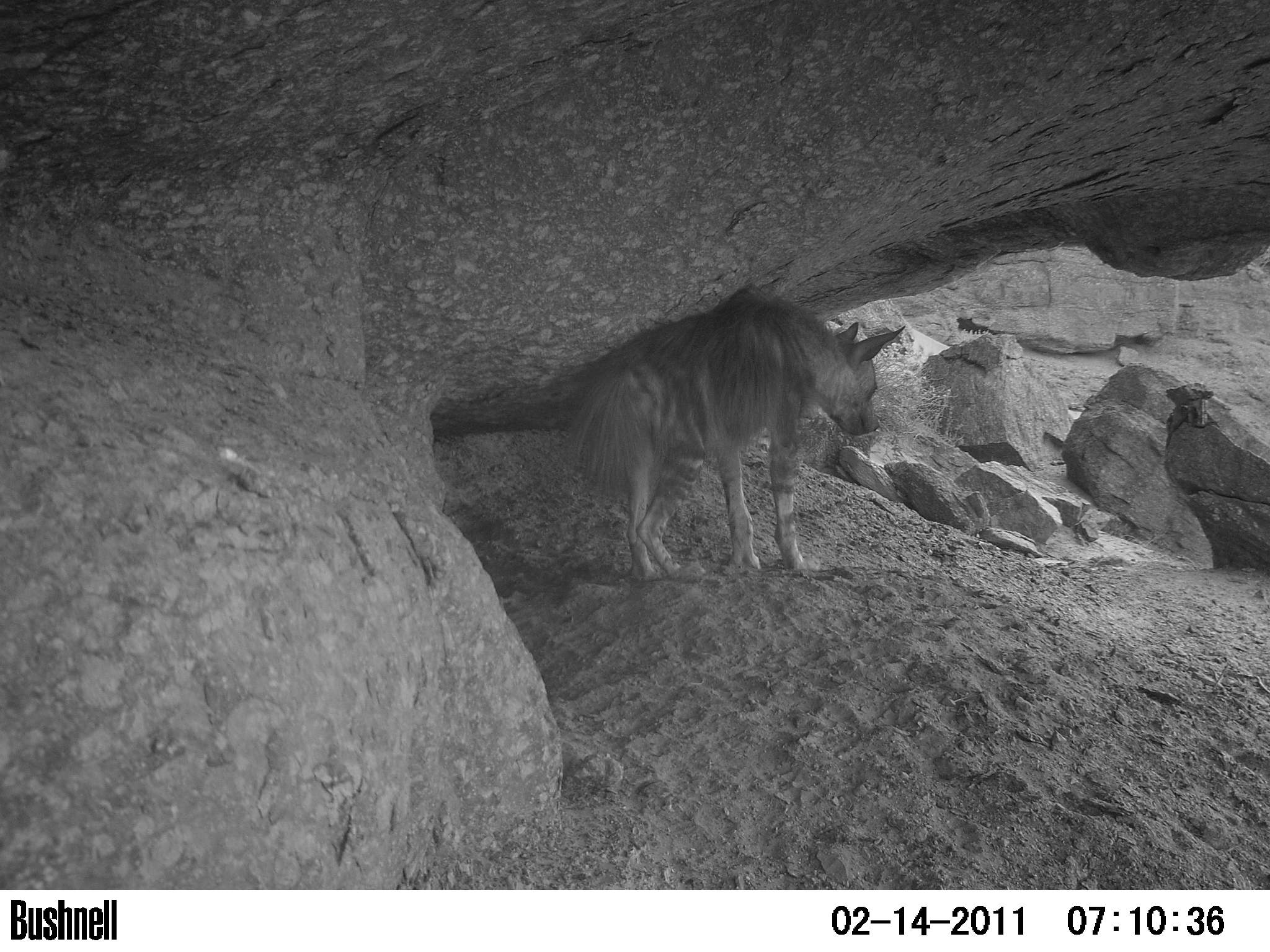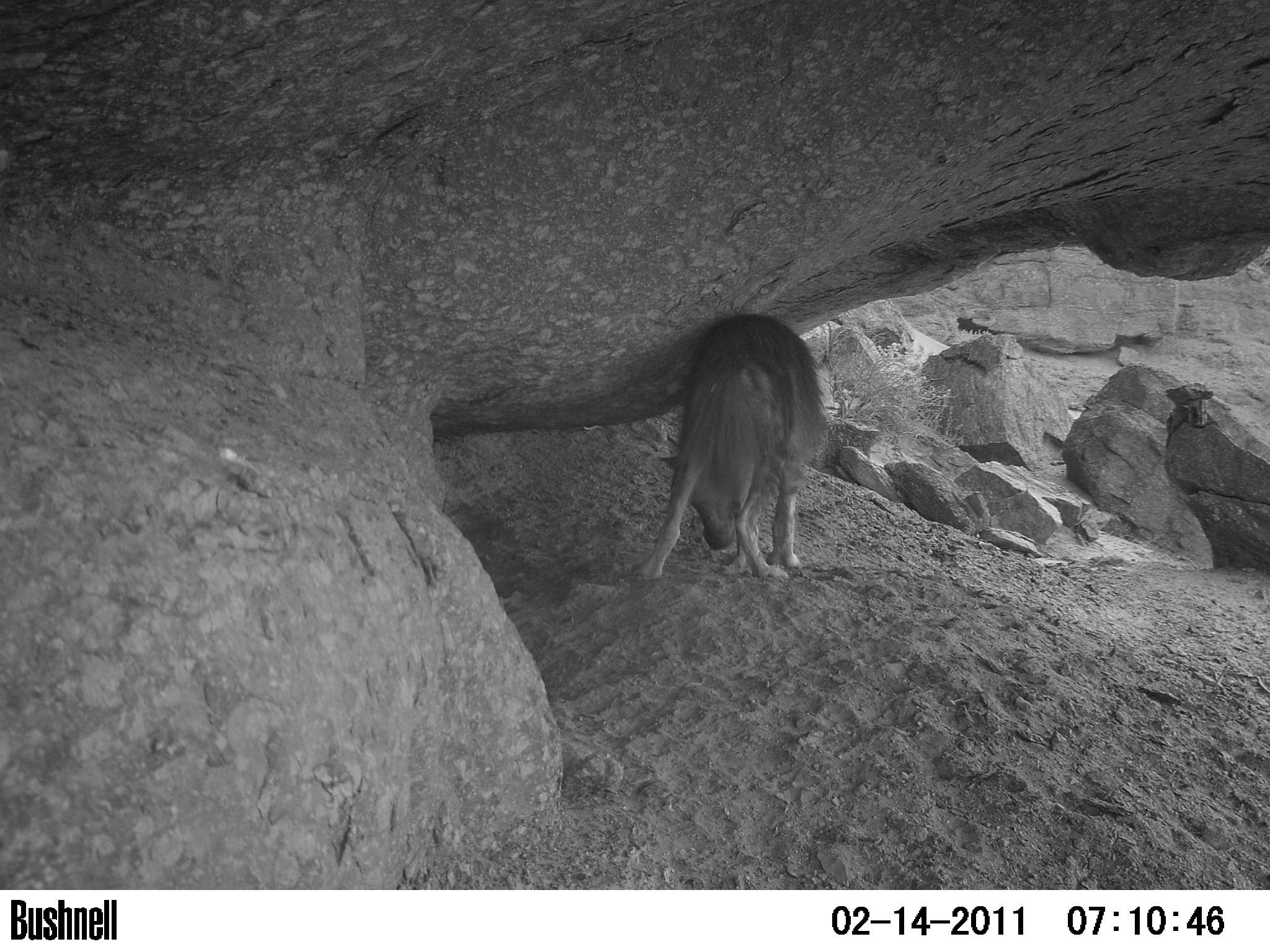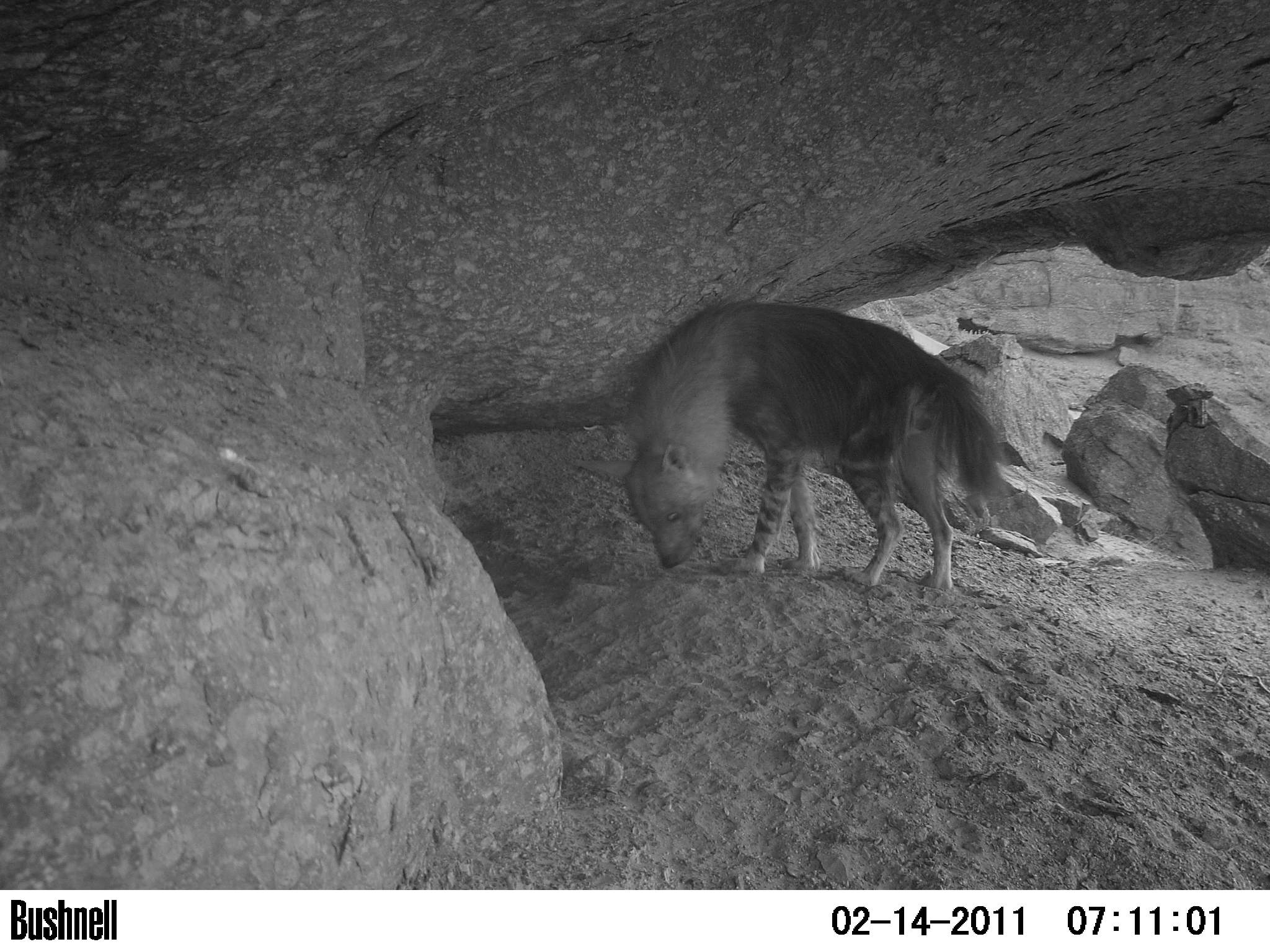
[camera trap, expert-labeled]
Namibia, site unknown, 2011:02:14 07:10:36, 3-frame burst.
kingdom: Animalia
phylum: Chordata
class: Mammalia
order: Carnivora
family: Hyaenidae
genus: Parahyaena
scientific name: Parahyaena brunnea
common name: brown hyena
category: hyaena brunnea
Hyaena brunnea (brown hyena) (Parahyaena brunnea).